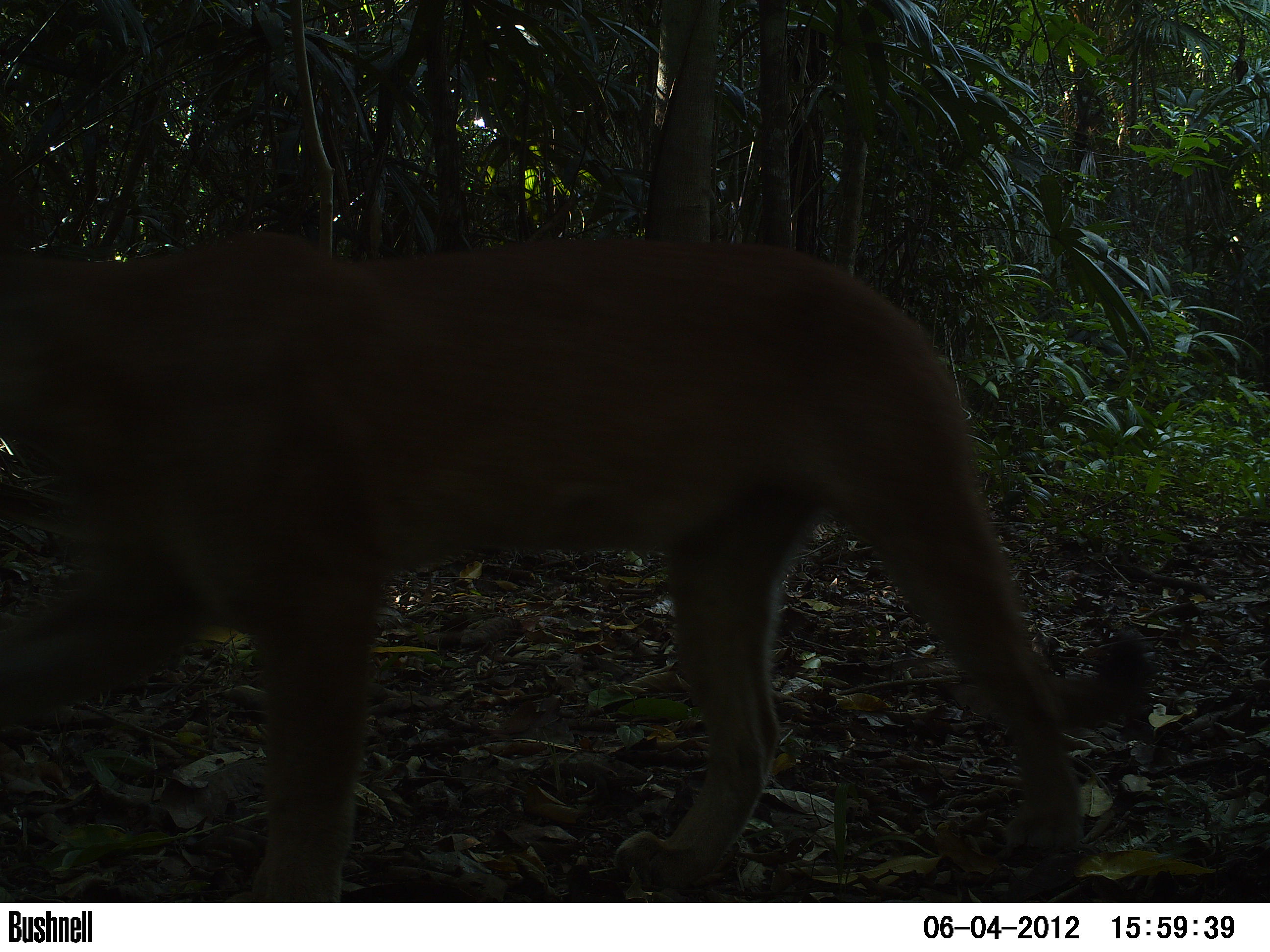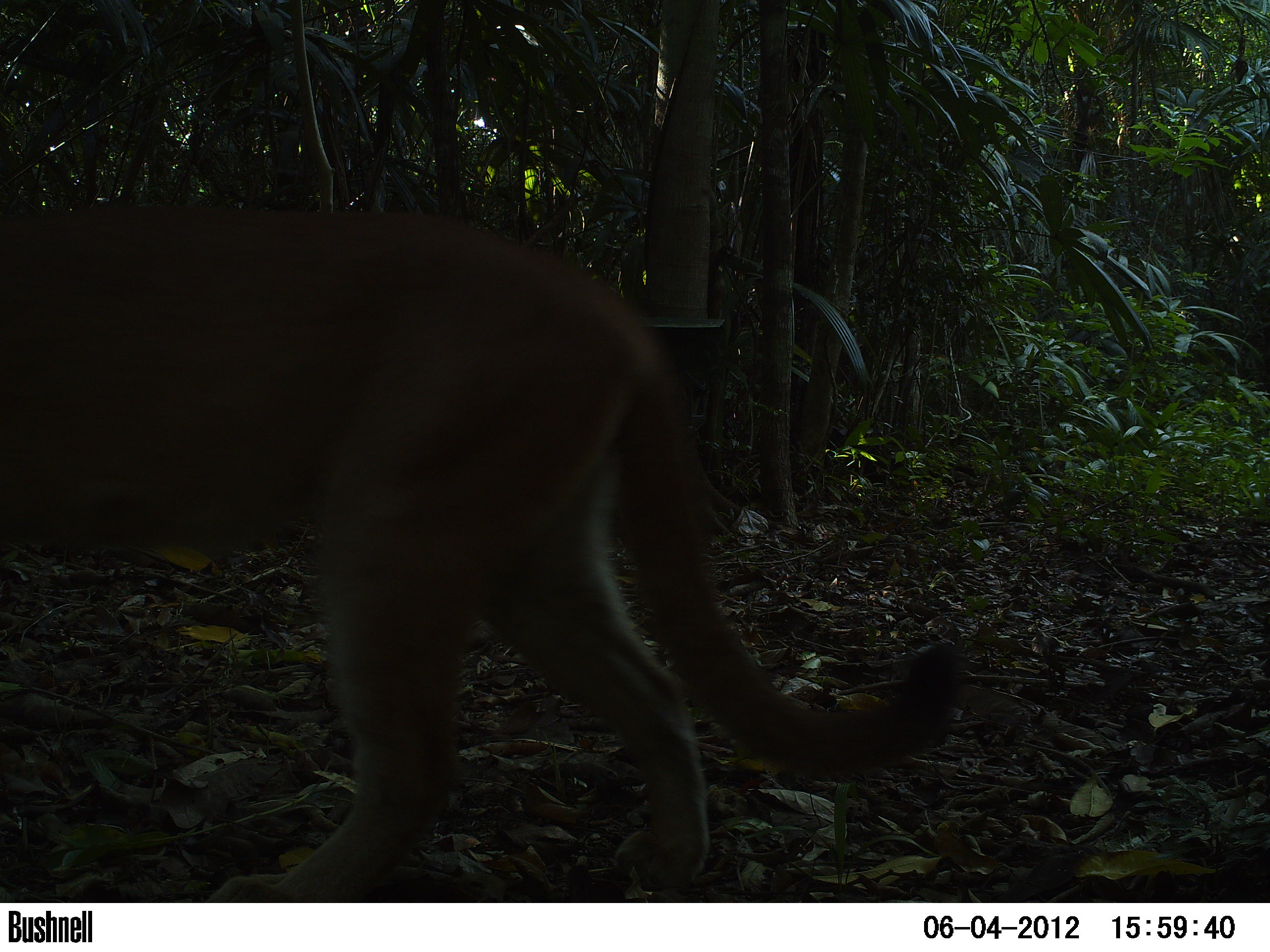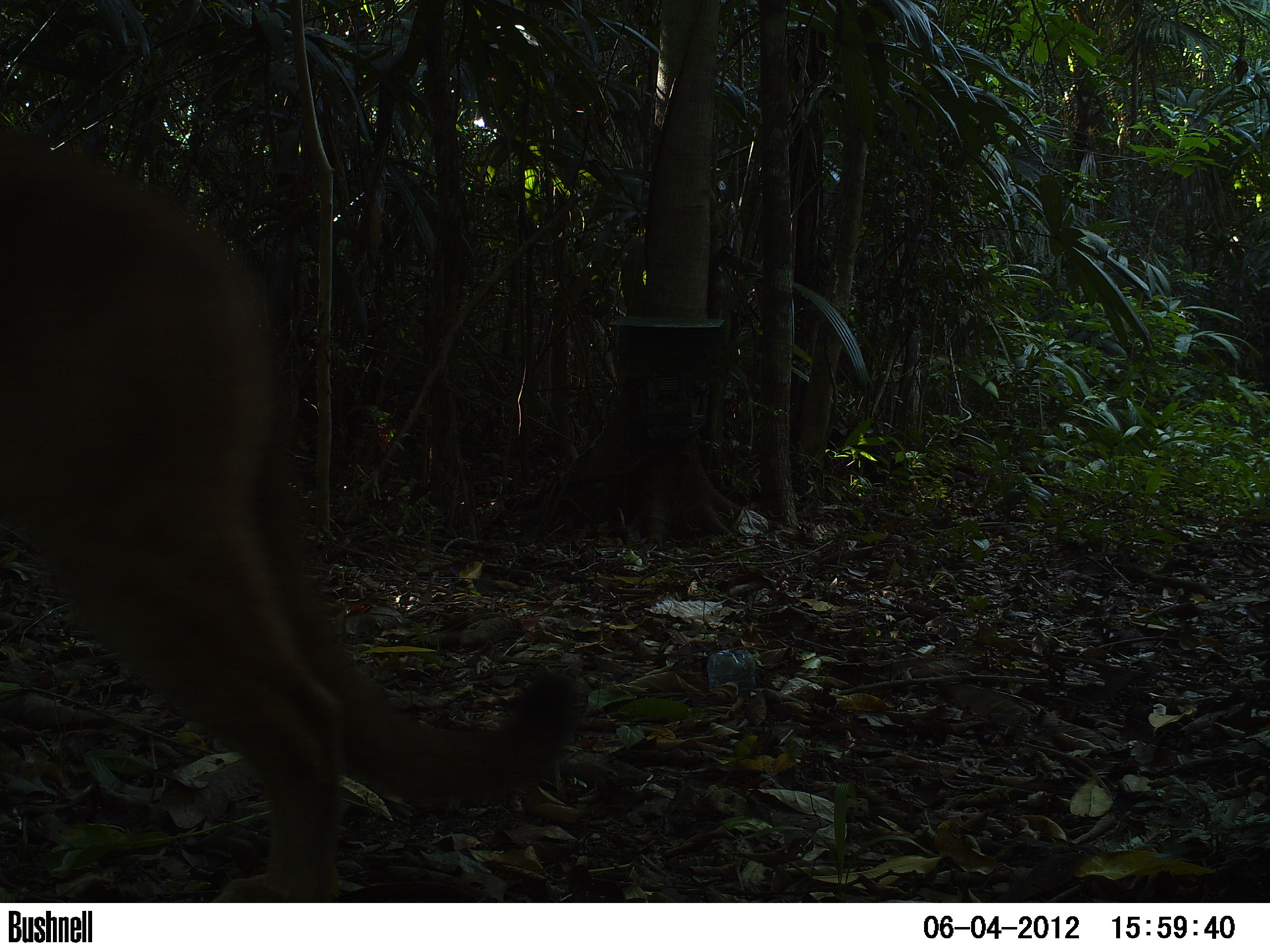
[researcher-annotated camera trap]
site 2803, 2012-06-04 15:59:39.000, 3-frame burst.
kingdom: Animalia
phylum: Chordata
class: Mammalia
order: Carnivora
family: Felidae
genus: Puma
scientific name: Puma concolor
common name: mountain lion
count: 1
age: adult